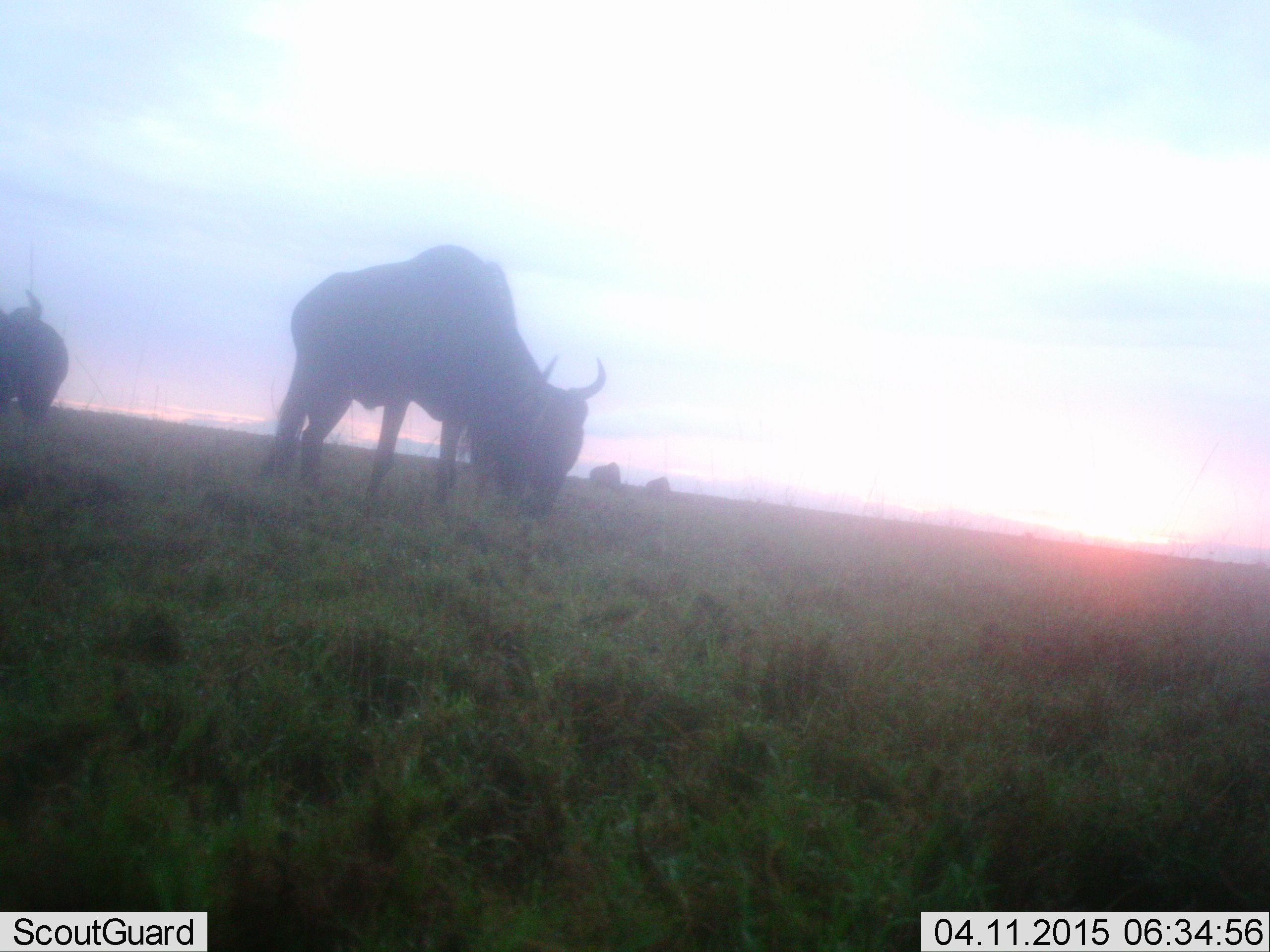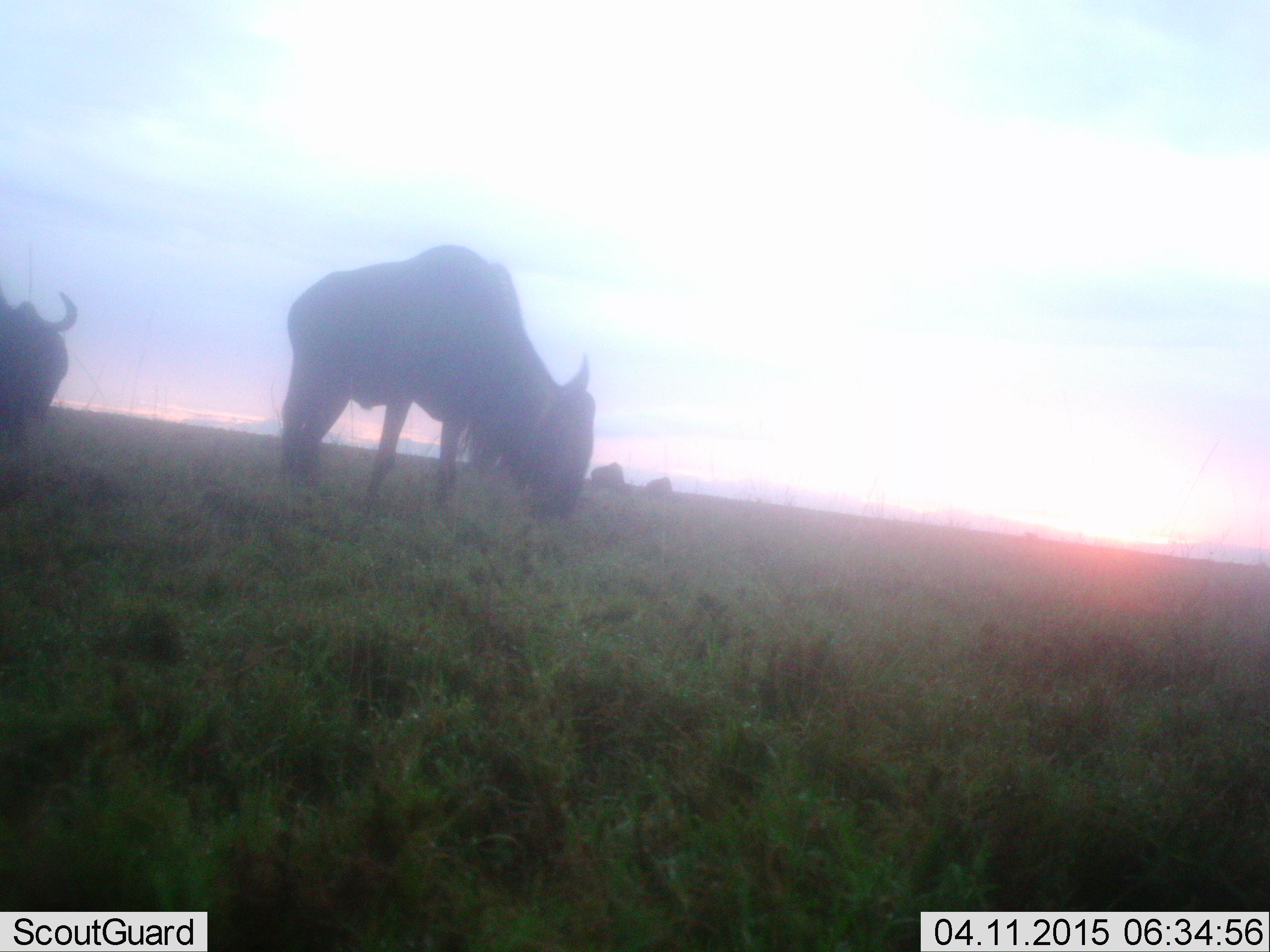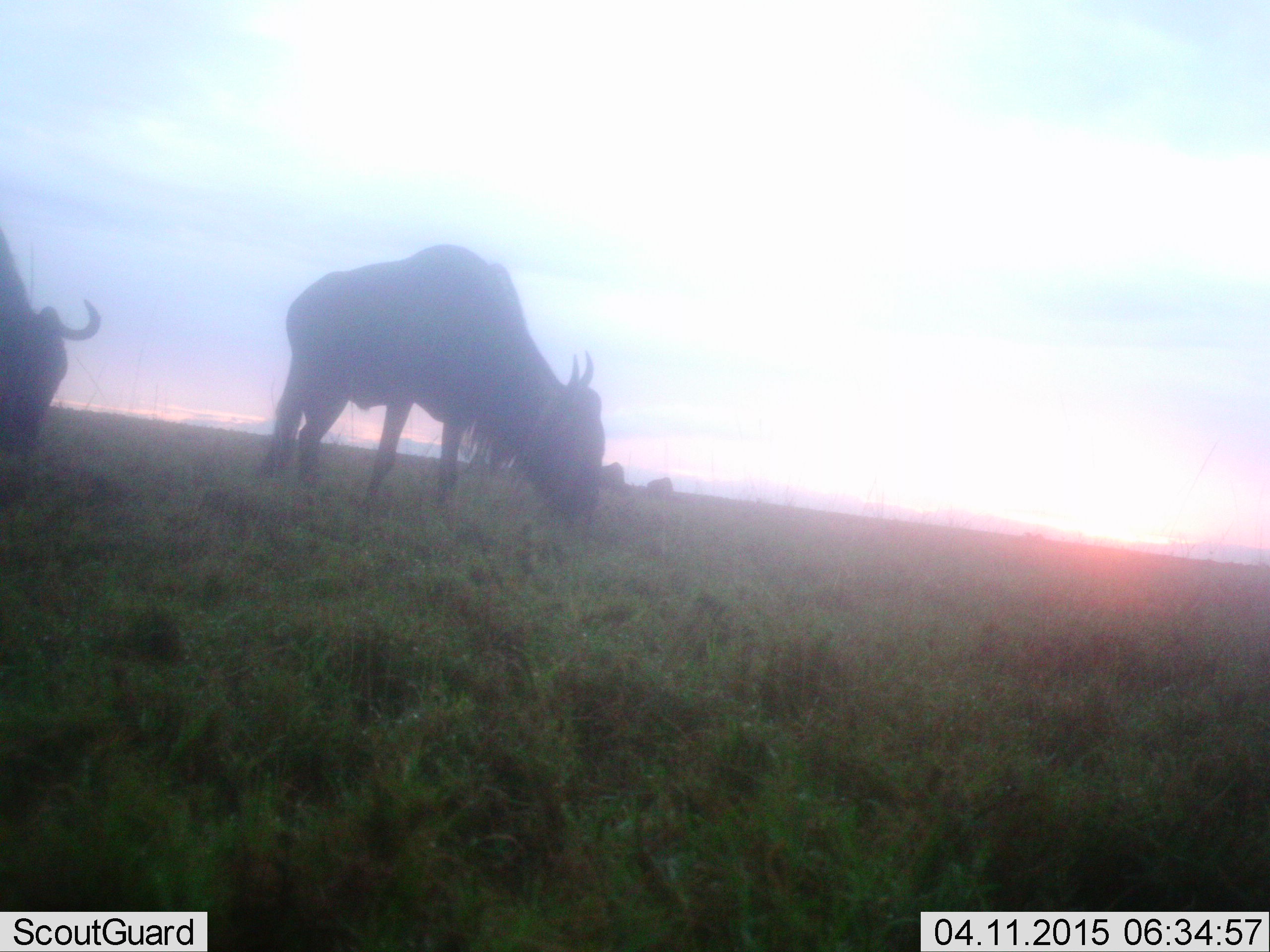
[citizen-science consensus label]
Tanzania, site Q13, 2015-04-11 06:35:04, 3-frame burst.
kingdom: Animalia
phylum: Chordata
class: Mammalia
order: Artiodactyla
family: Bovidae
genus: Connochaetes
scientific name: Connochaetes taurinus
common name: blue wildebeest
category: wildebeest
Wildebeest (blue wildebeest) (Connochaetes taurinus), count 2. Behavior (volunteer vote fractions): standing 30%, resting 0%, moving 0%, interacting 0%. Young present (vote fraction): 0%. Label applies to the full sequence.